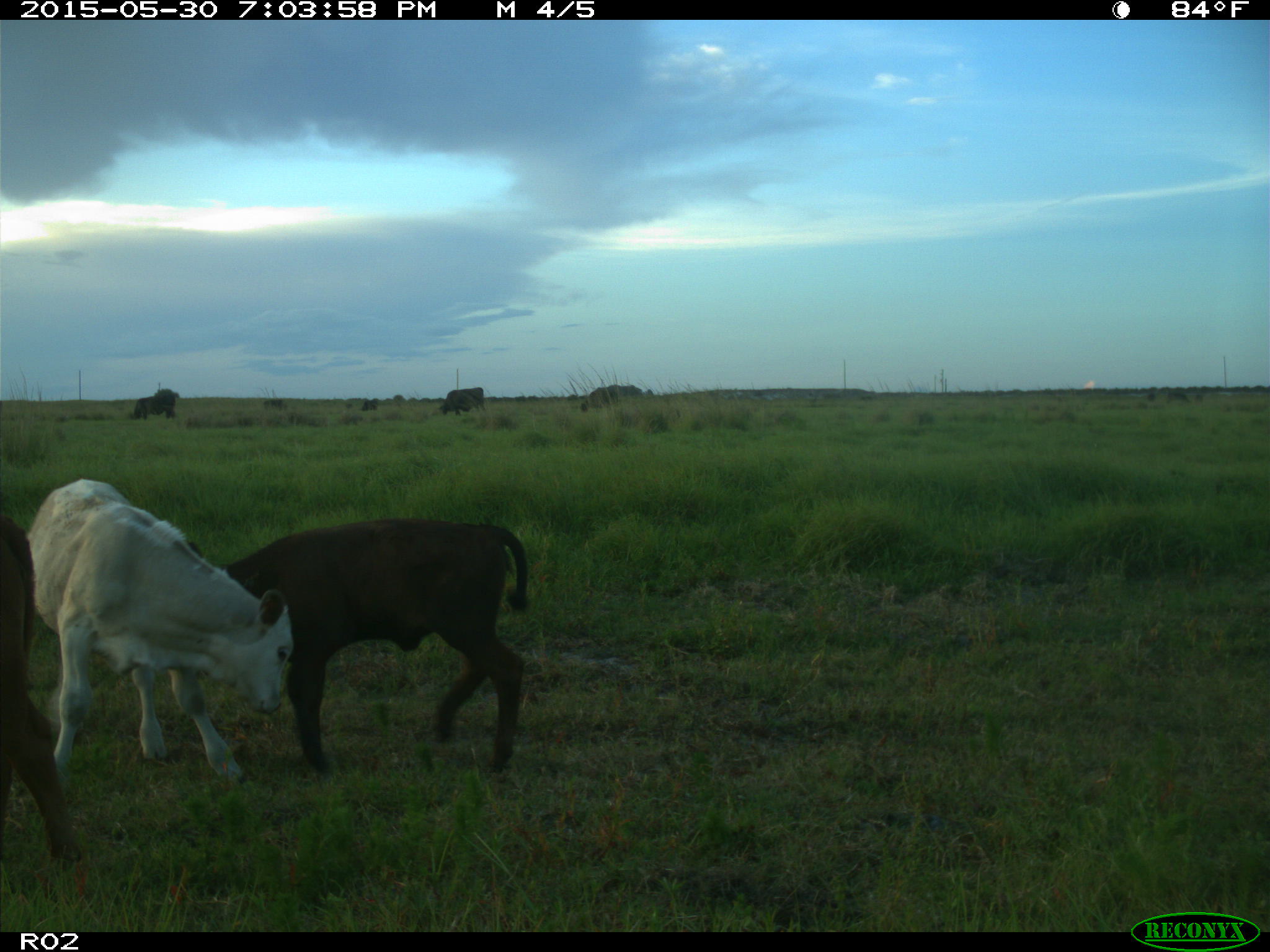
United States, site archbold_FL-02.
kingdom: Animalia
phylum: Chordata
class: Mammalia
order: Artiodactyla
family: Bovidae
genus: Bos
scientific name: Bos taurus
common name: domestic cow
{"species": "Bos taurus (domestic cow)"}